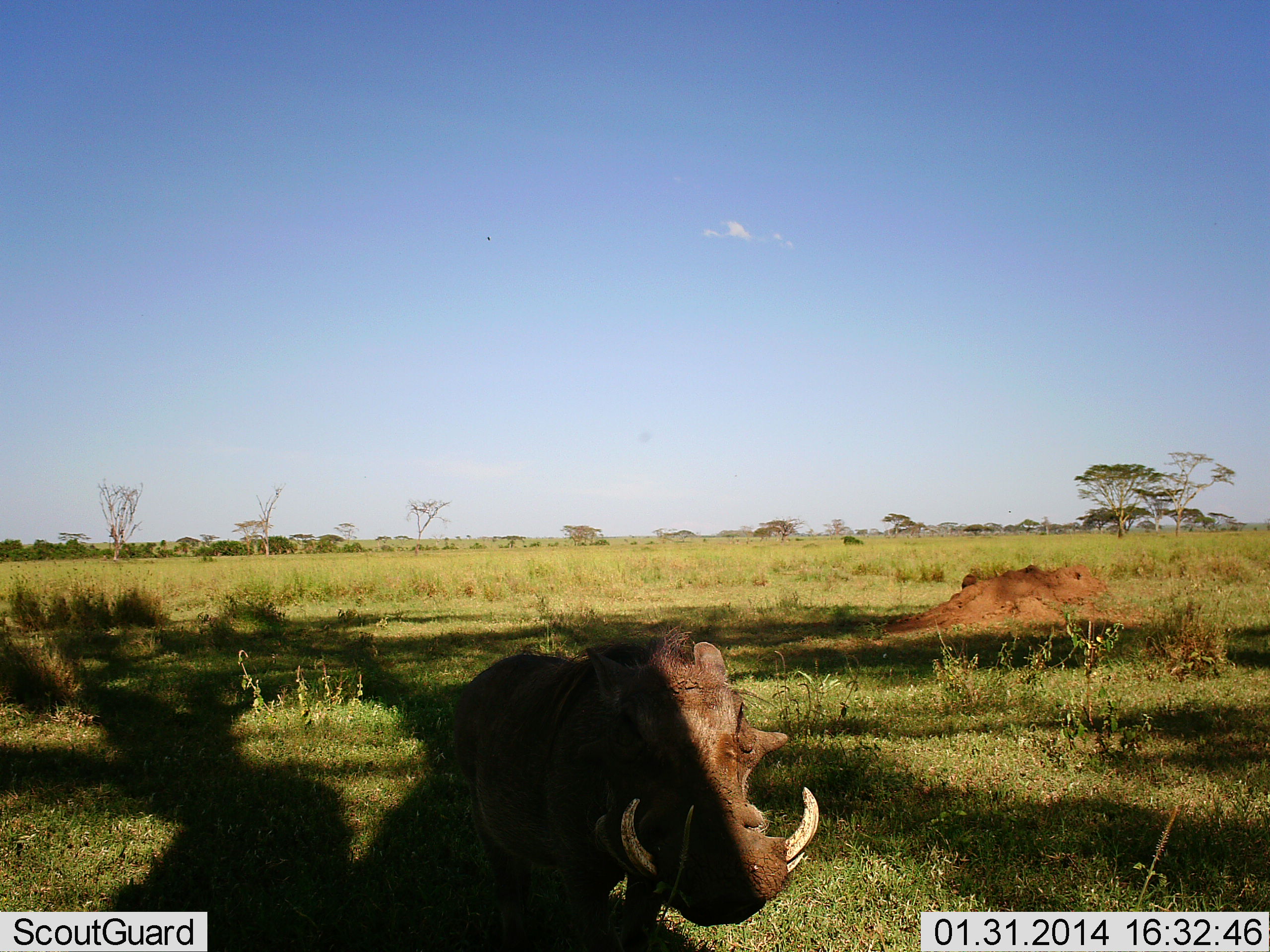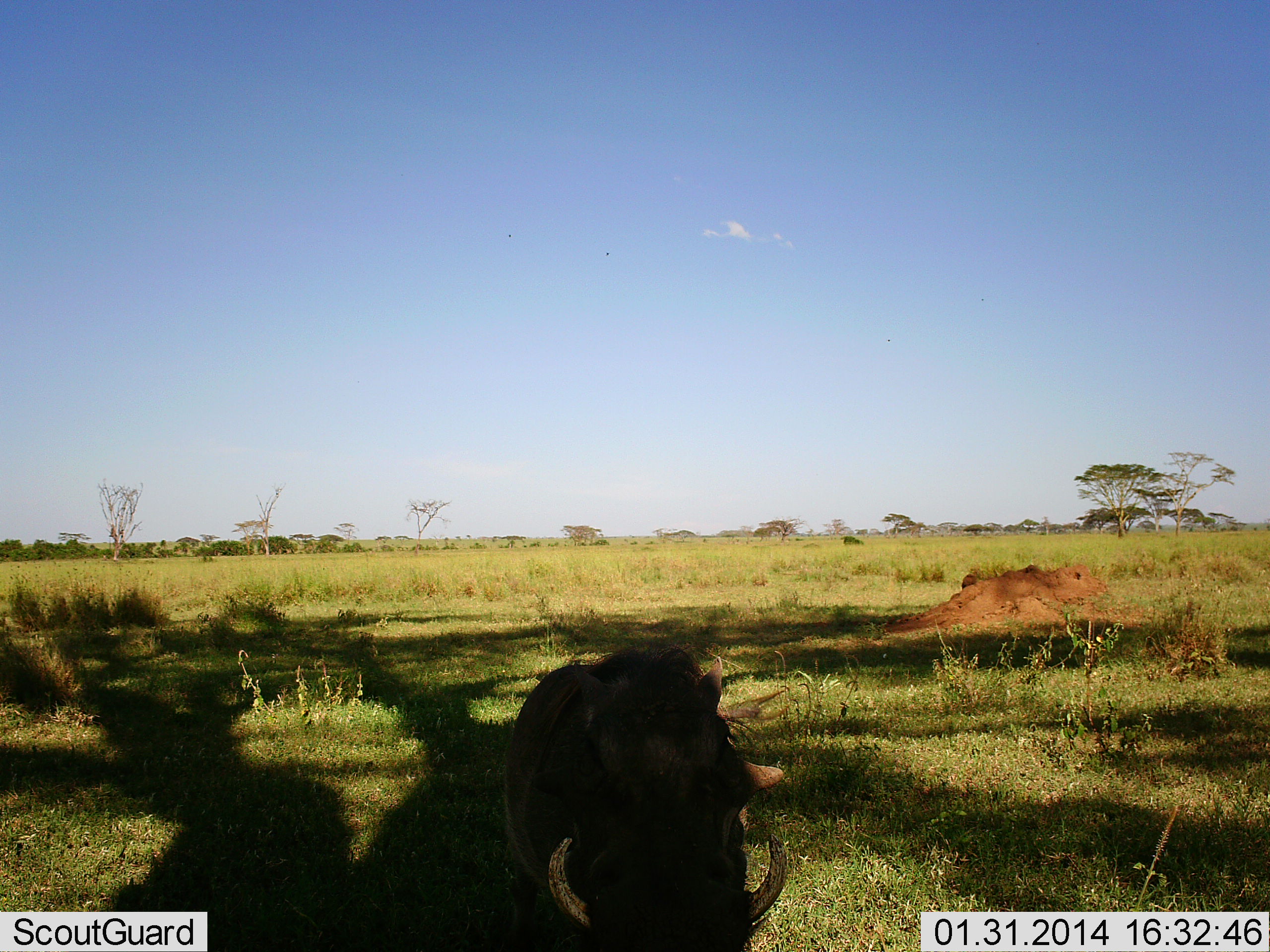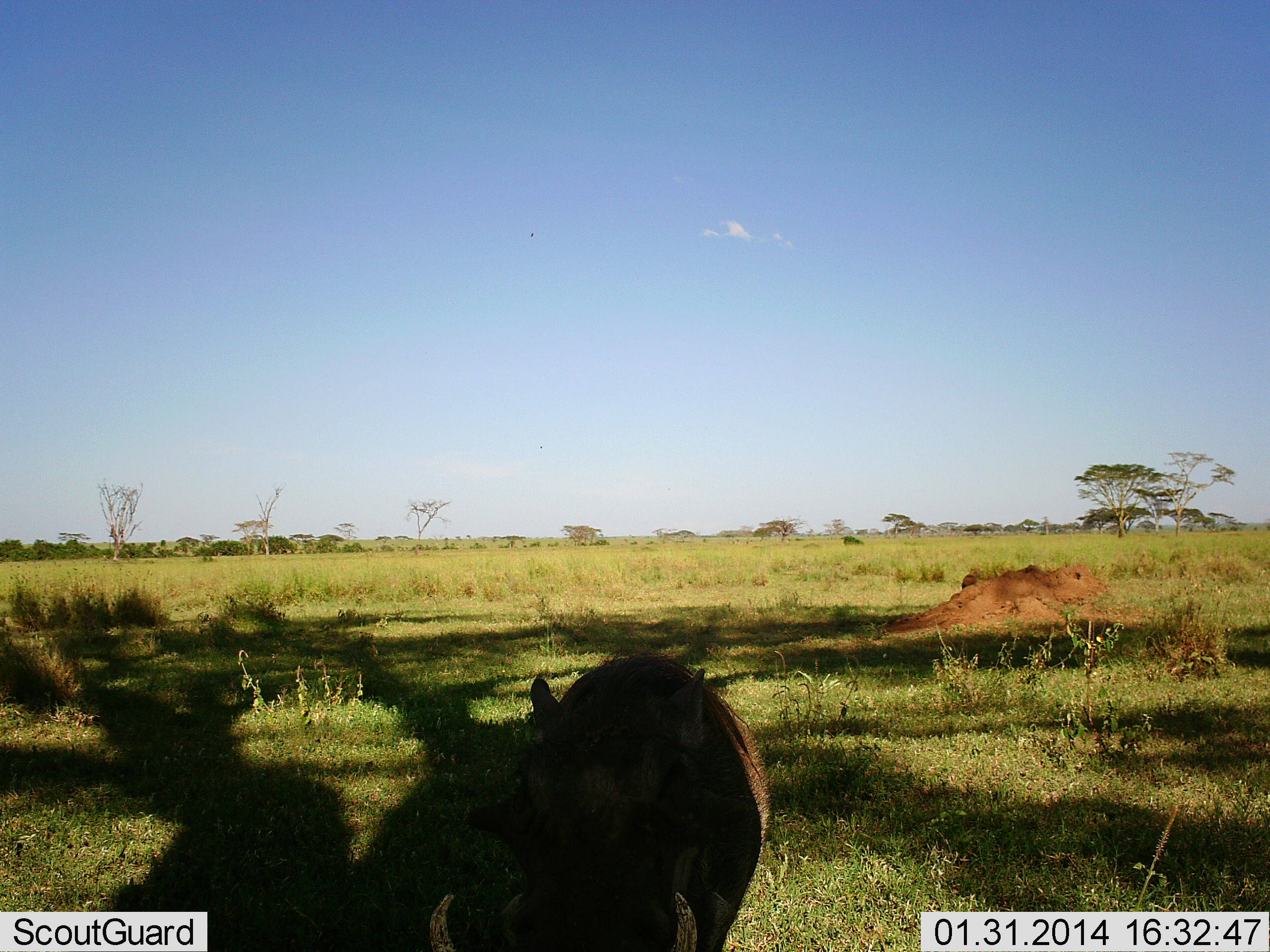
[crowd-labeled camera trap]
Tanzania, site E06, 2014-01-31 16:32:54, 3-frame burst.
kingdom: Animalia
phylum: Chordata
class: Mammalia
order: Artiodactyla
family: Suidae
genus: Phacochoerus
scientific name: Phacochoerus africanus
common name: warthog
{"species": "warthog (Phacochoerus africanus)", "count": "1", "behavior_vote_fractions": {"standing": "70%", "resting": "0%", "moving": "20%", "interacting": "0%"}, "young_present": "0%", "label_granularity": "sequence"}